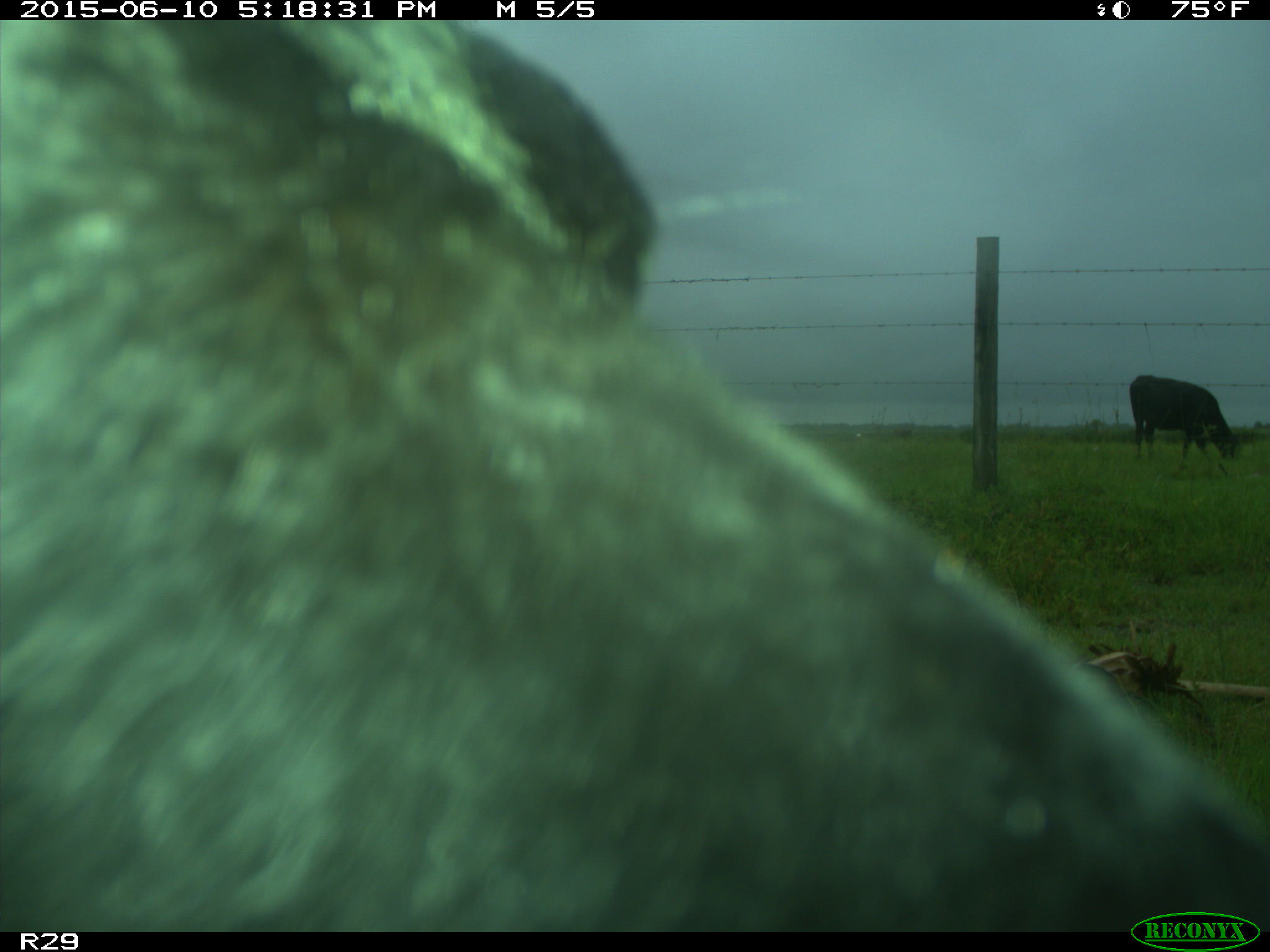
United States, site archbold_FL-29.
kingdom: Animalia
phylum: Chordata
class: Mammalia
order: Artiodactyla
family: Bovidae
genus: Bos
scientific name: Bos taurus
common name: domestic cow